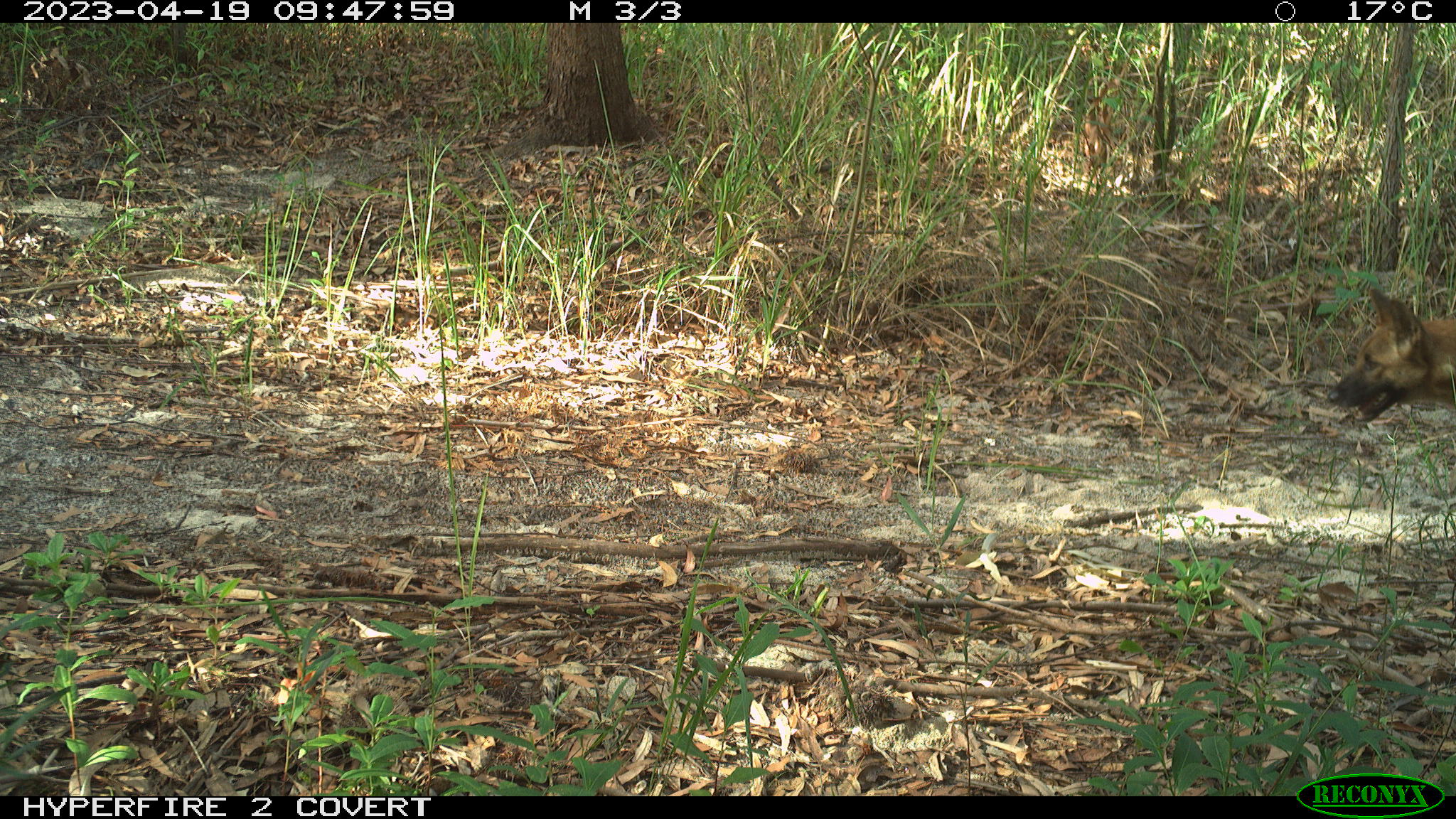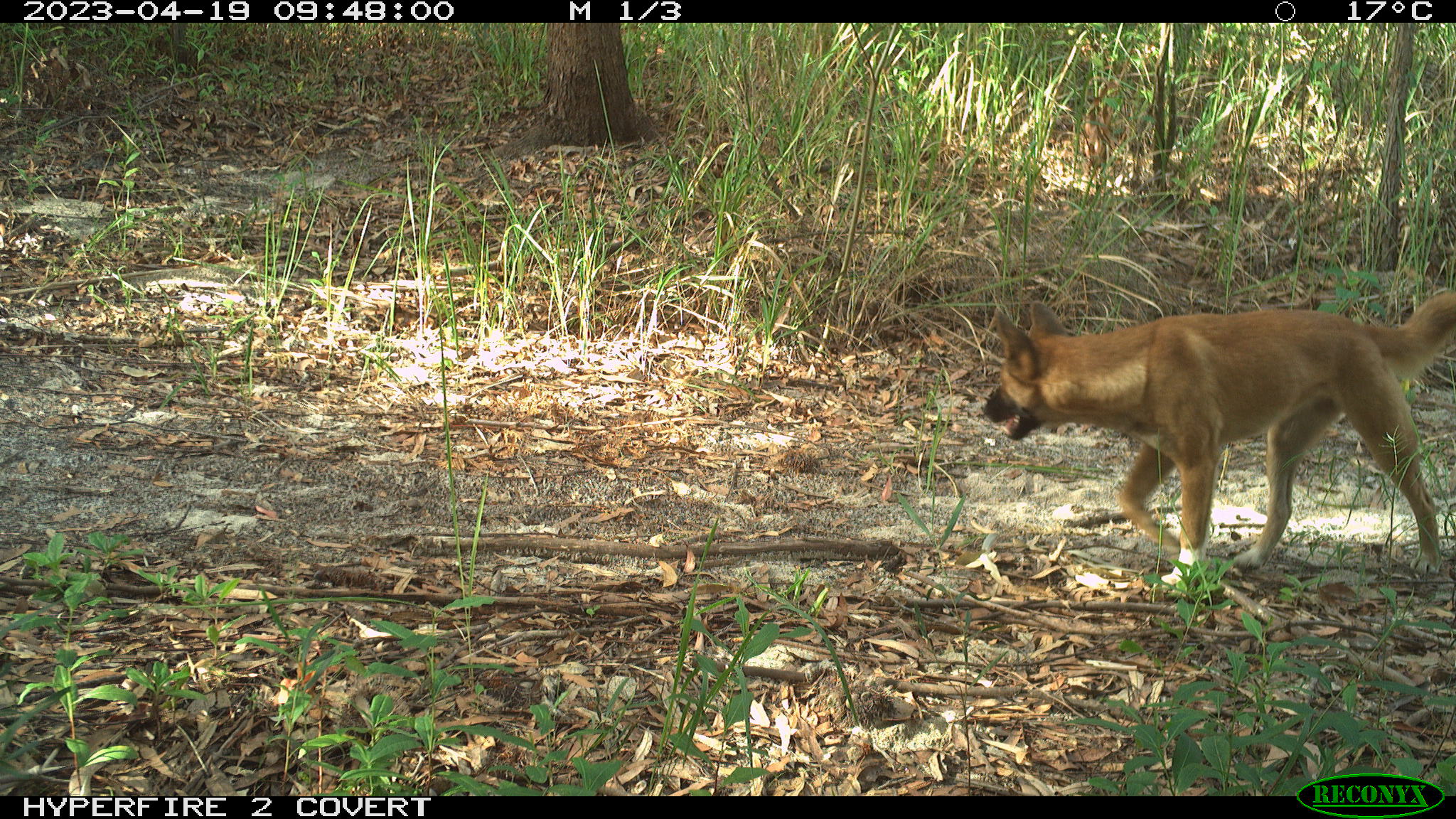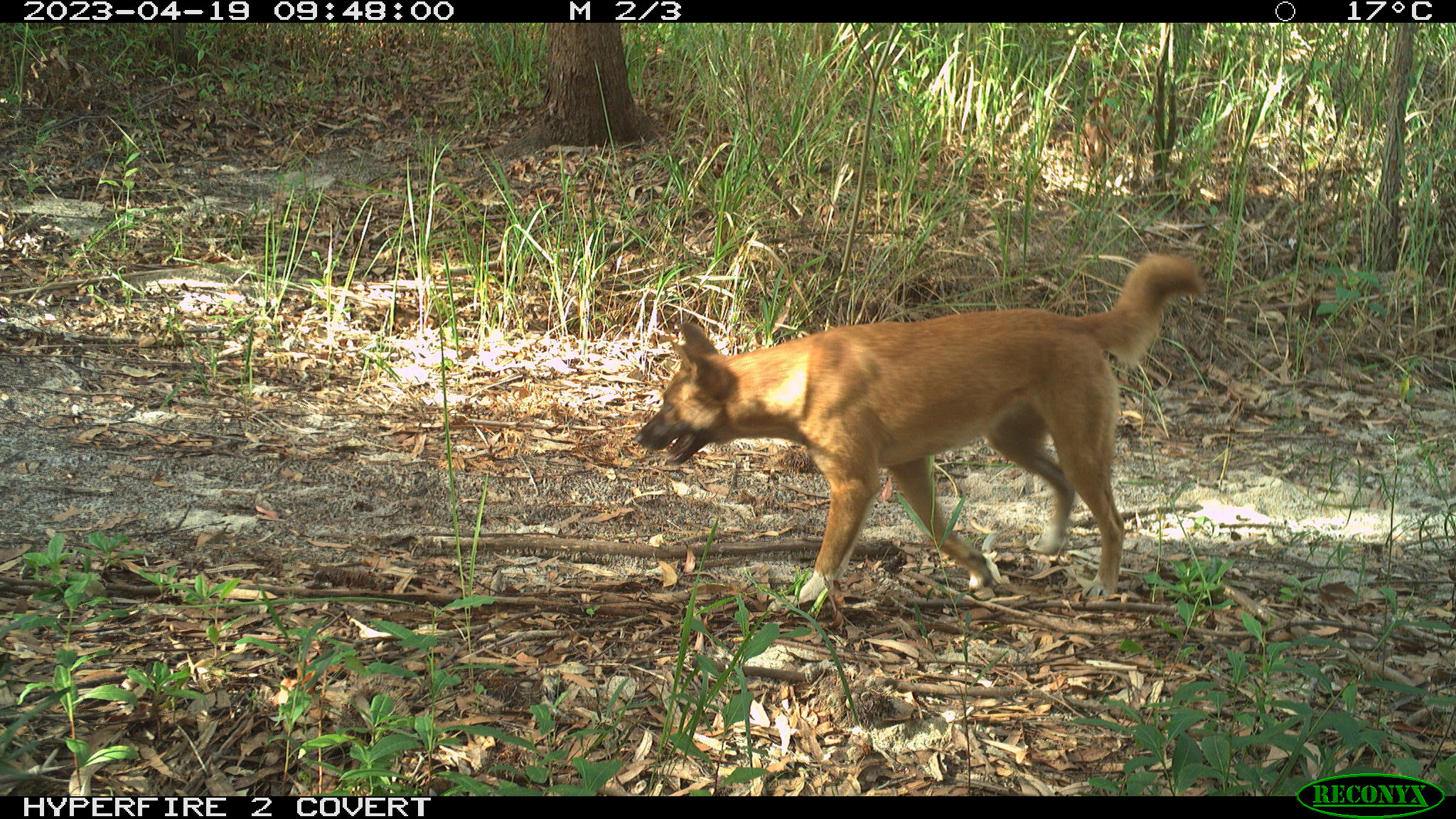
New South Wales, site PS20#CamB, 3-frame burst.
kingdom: Animalia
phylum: Chordata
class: Mammalia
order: Carnivora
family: Canidae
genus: Canis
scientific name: Canis familiaris dingo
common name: dingo